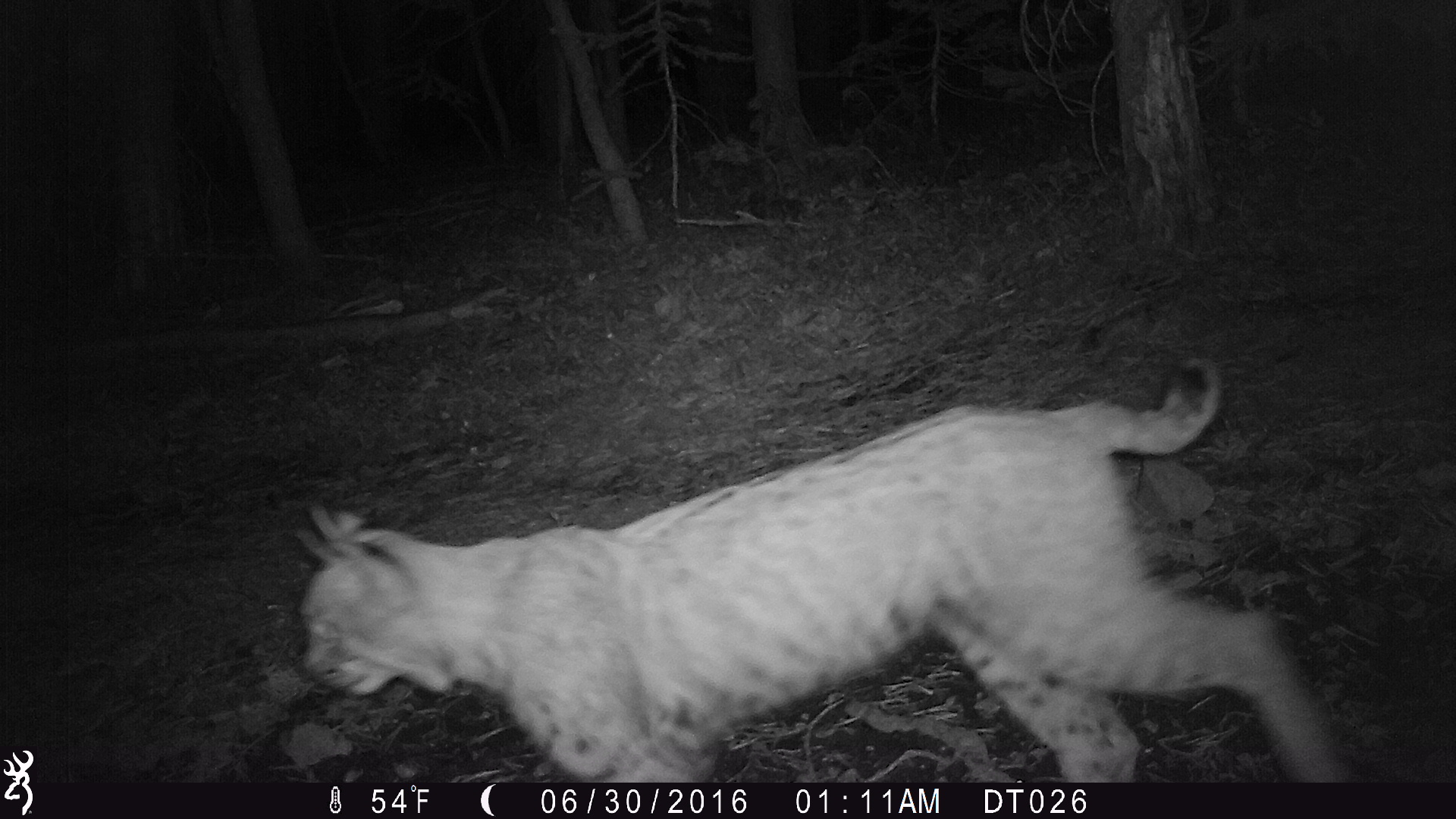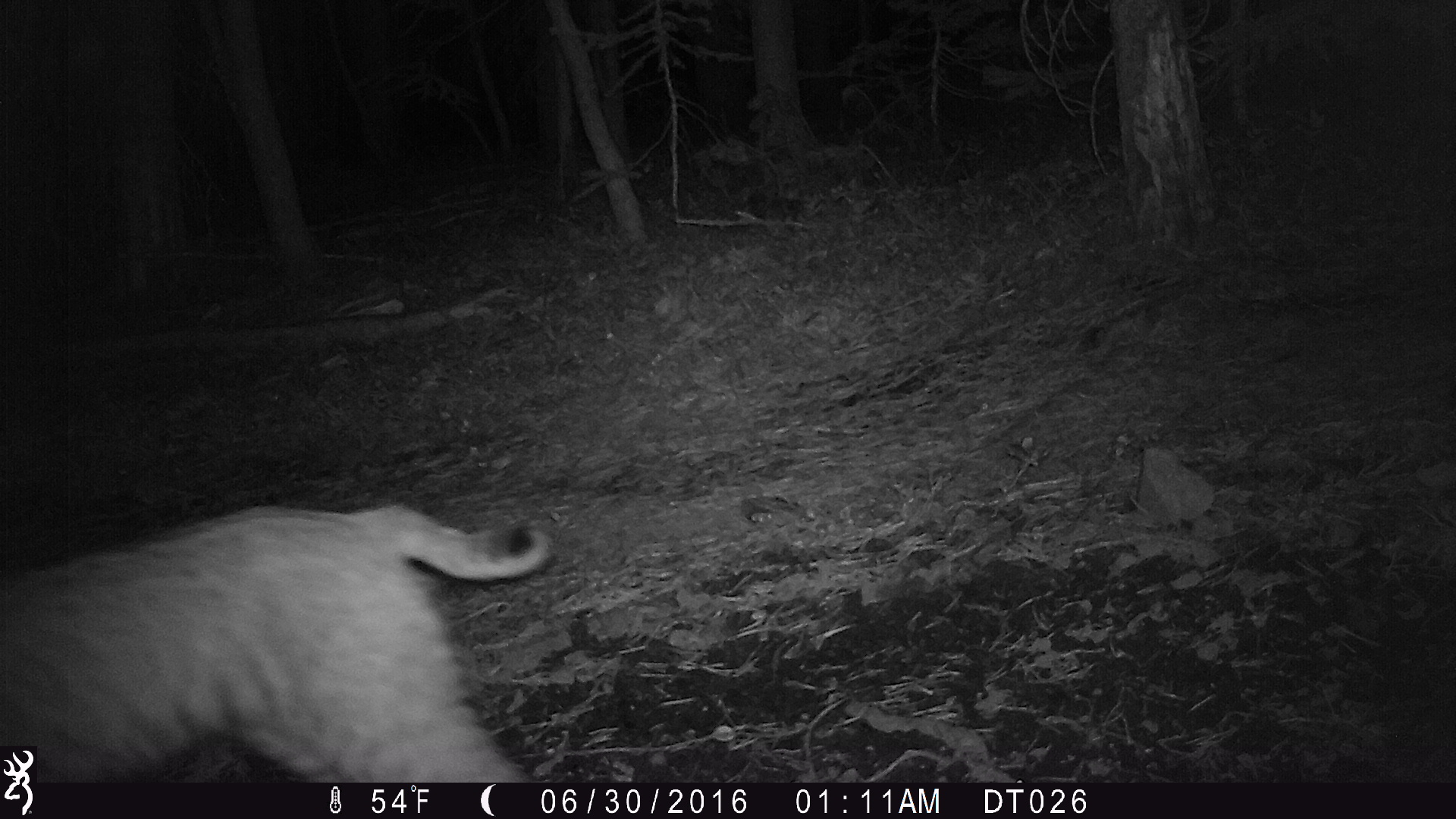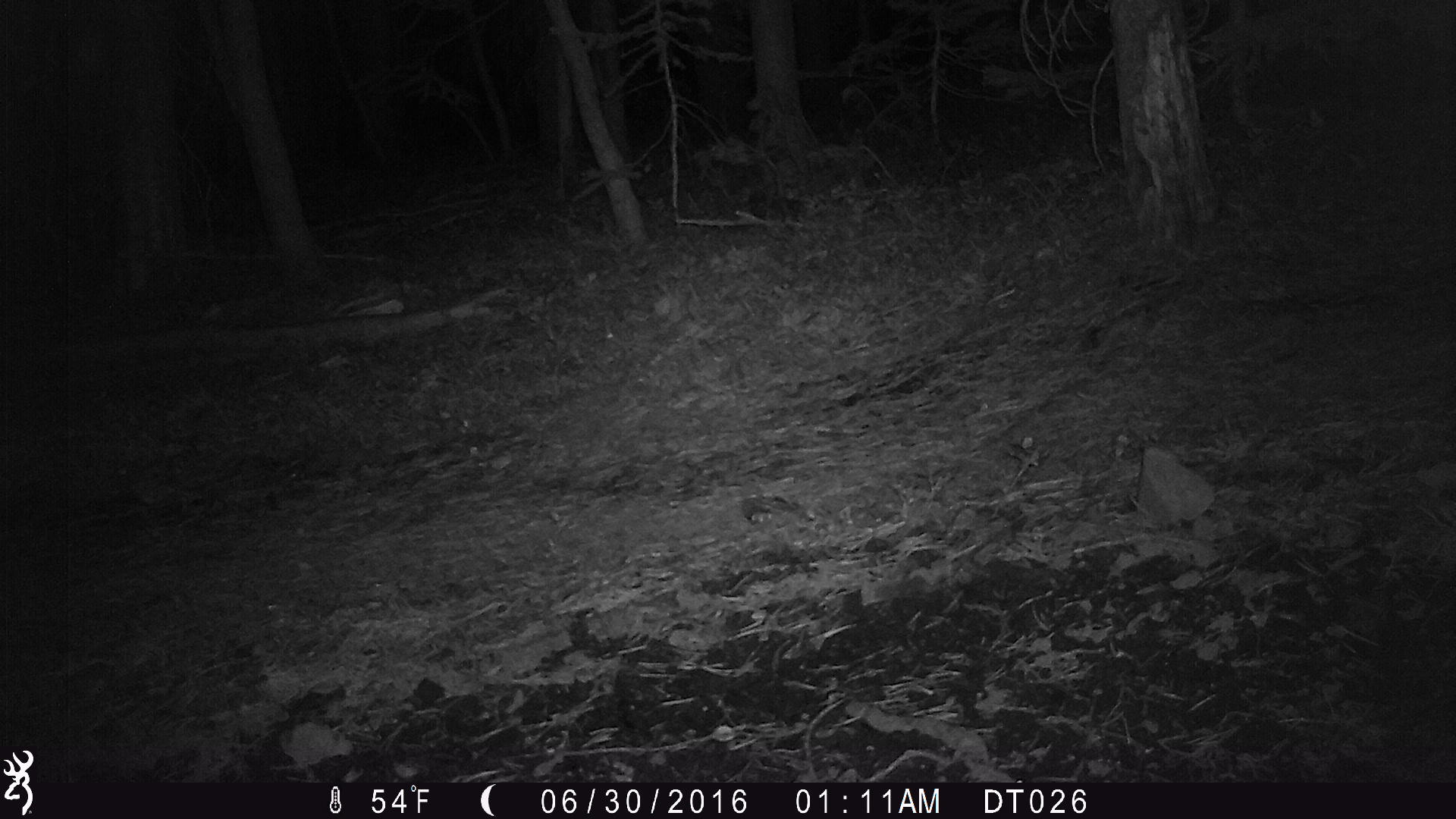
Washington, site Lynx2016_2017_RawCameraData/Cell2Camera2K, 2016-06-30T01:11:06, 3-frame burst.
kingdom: Animalia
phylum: Chordata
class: Mammalia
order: Carnivora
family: Felidae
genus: Lynx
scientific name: Lynx rufus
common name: bobcat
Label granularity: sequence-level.